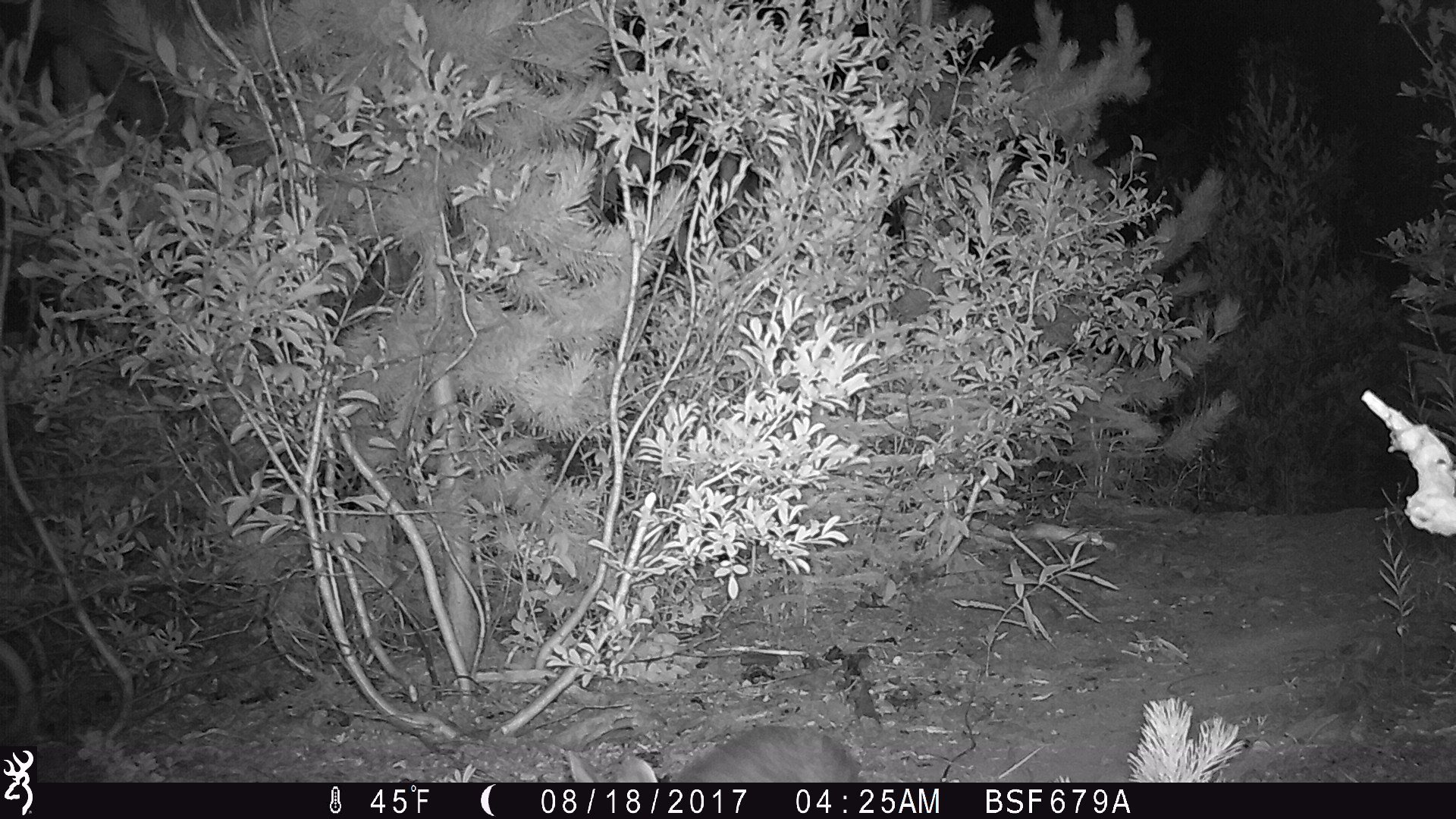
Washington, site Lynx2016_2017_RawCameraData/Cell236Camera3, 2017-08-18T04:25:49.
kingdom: Animalia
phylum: Chordata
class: Mammalia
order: Lagomorpha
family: Leporidae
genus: Lepus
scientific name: Lepus americanus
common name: snowshoe hare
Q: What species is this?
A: Lepus americanus (snowshoe hare).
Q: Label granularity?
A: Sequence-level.